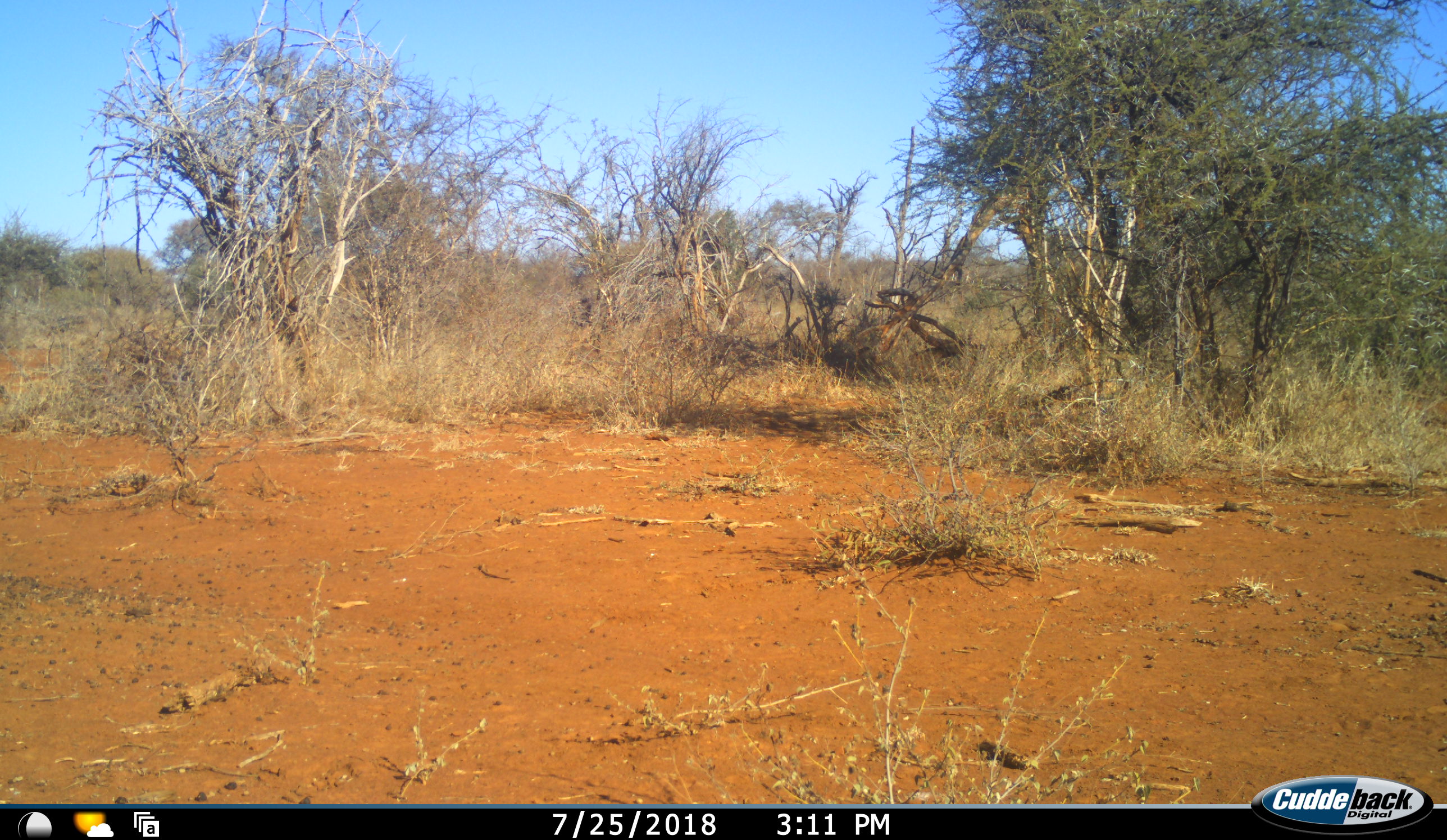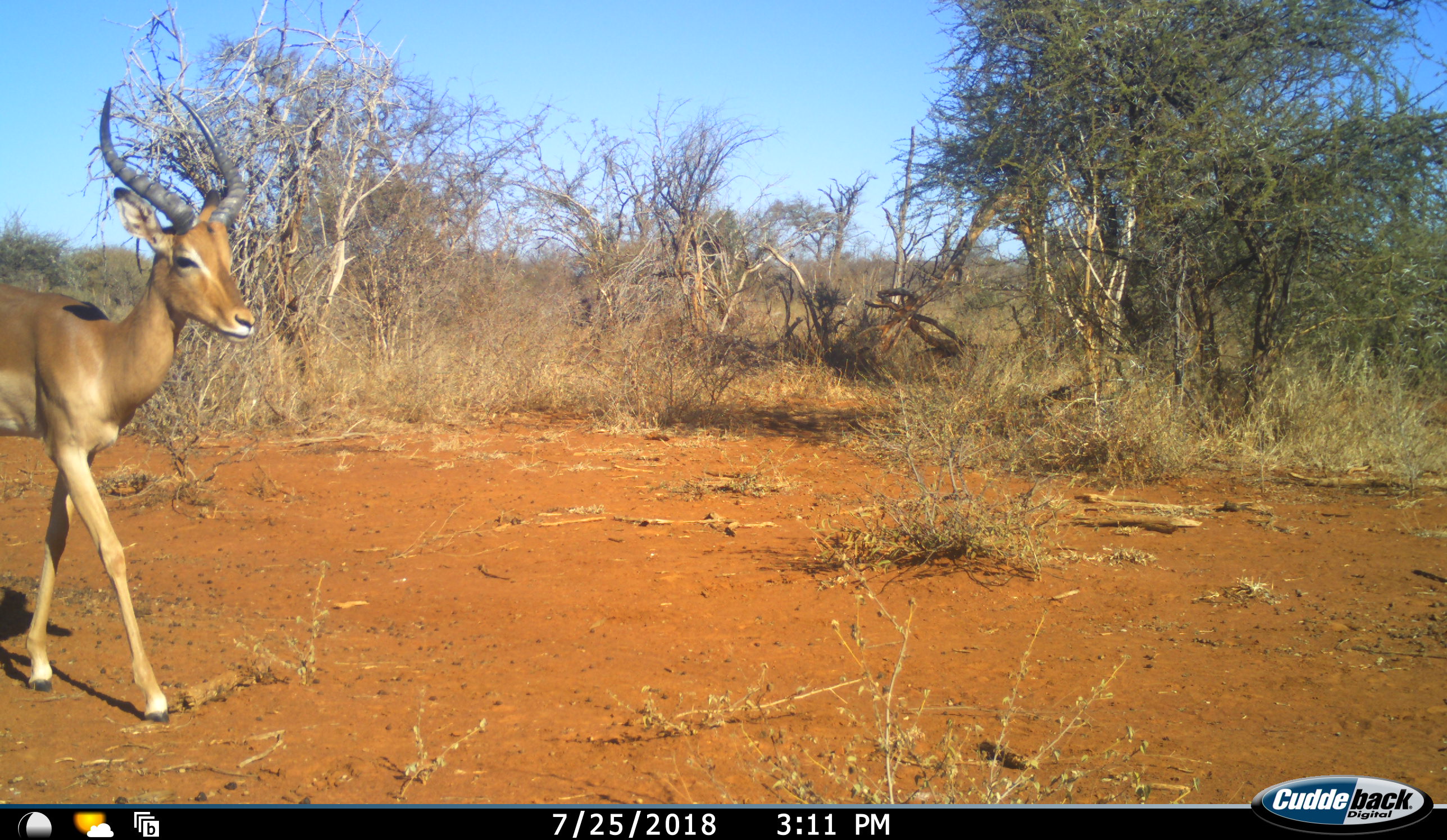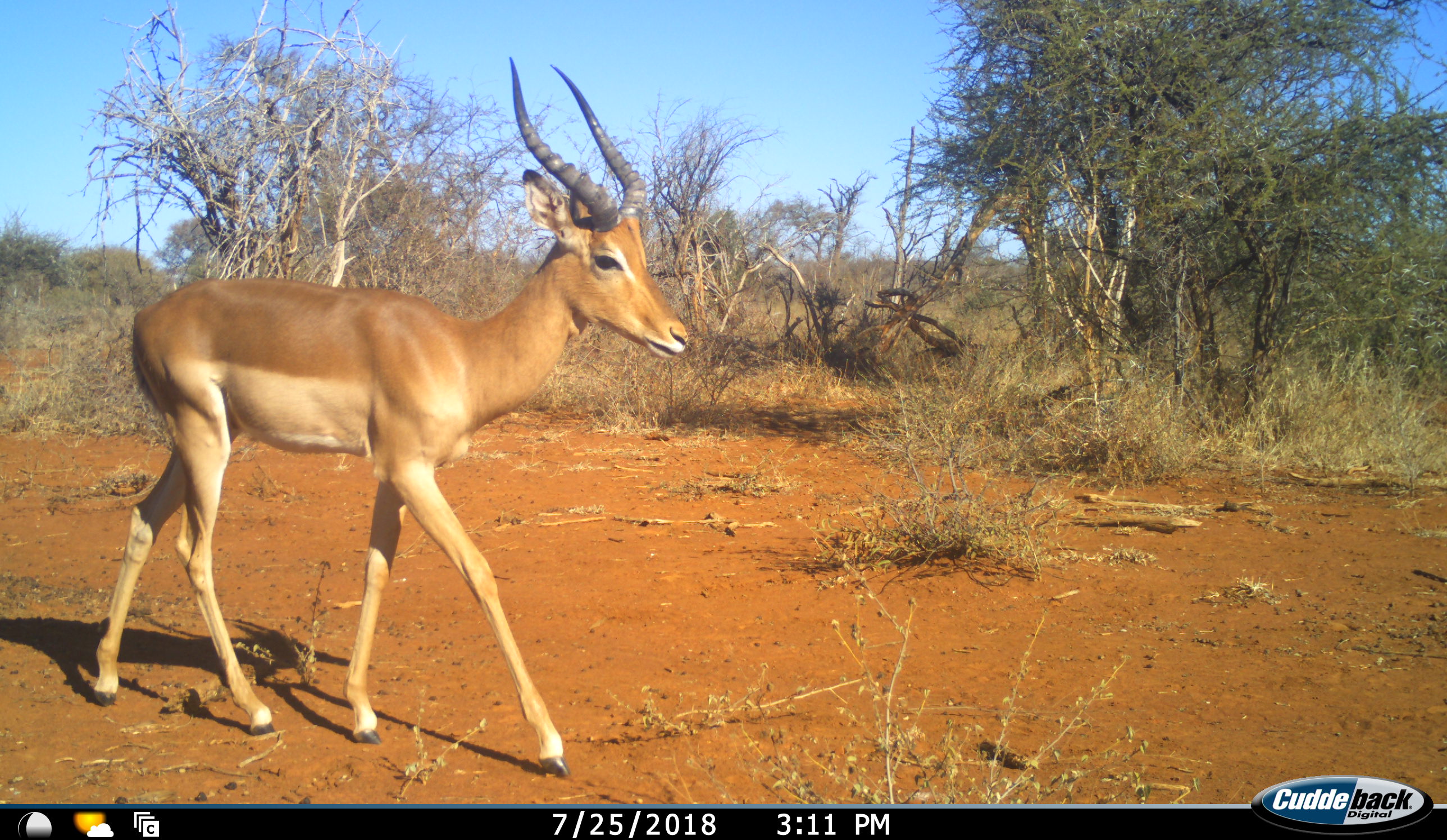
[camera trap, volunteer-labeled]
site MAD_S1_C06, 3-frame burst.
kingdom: Animalia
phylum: Chordata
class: Mammalia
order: Artiodactyla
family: Bovidae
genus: Aepyceros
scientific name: Aepyceros melampus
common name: impala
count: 1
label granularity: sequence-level